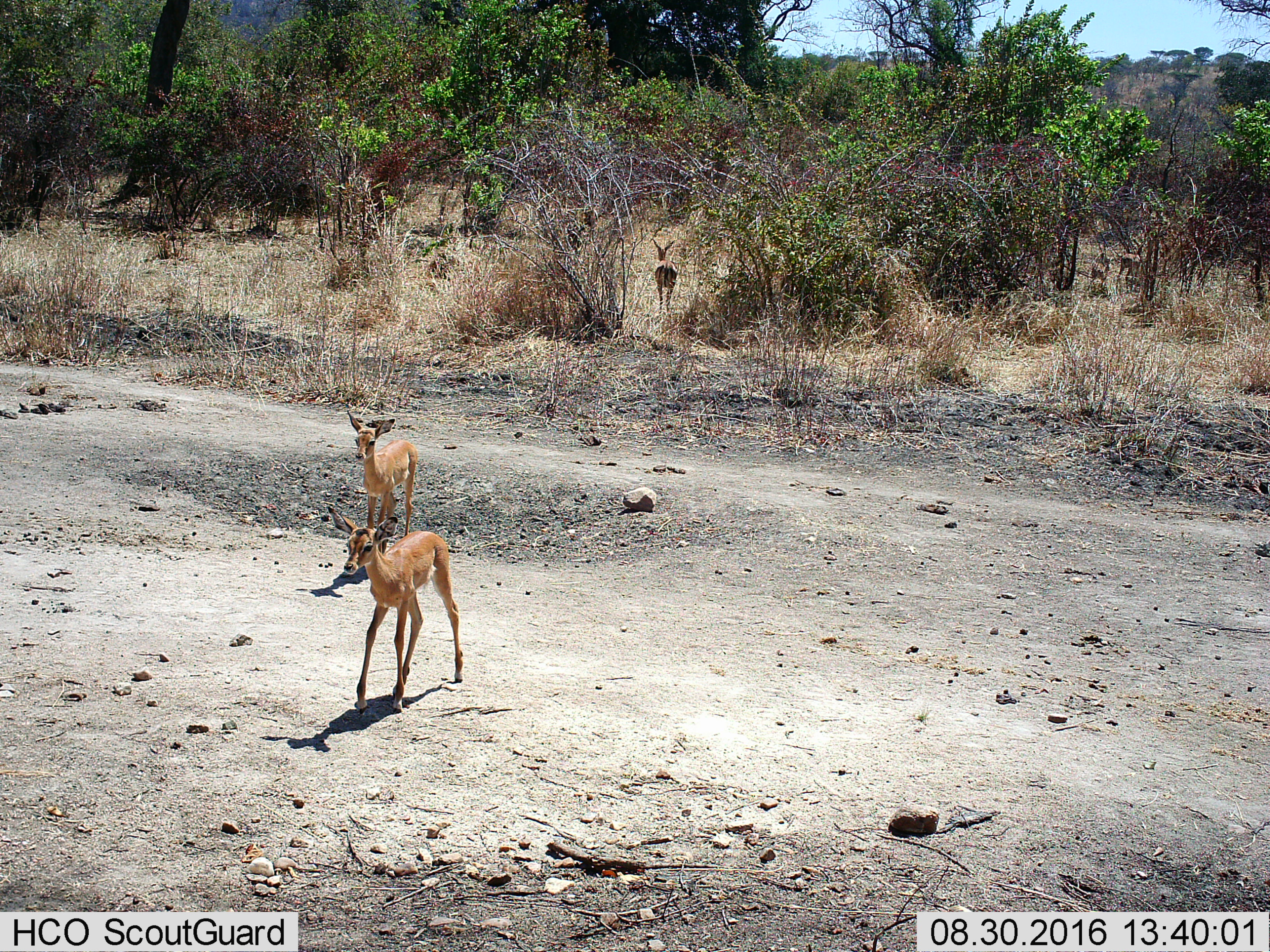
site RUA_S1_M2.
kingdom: Animalia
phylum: Chordata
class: Mammalia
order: Artiodactyla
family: Bovidae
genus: Aepyceros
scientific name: Aepyceros melampus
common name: impala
Impala (Aepyceros melampus), count 4. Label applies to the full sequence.